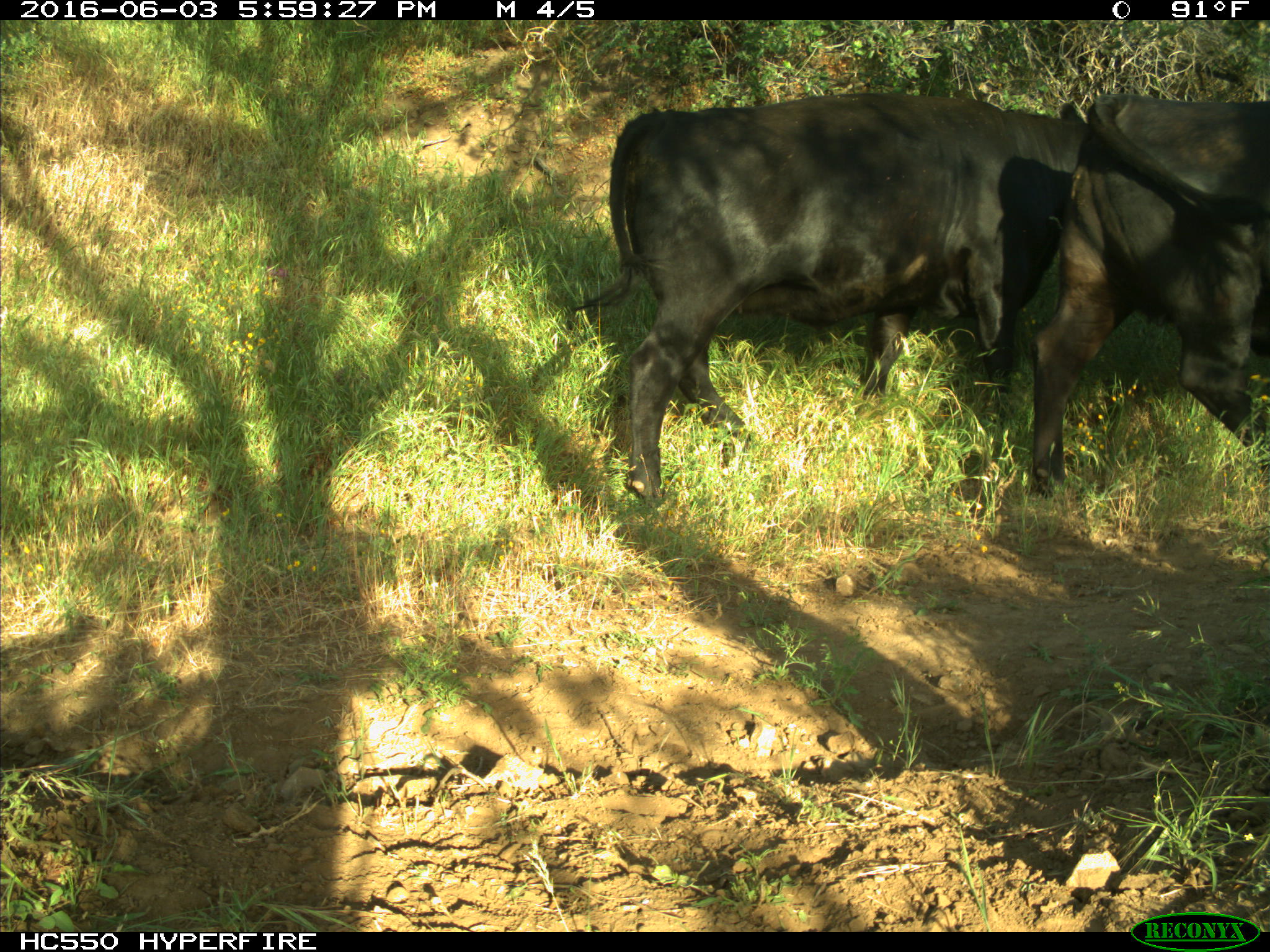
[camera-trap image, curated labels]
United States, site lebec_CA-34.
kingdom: Animalia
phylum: Chordata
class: Mammalia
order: Artiodactyla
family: Bovidae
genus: Bos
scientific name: Bos taurus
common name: domestic cow